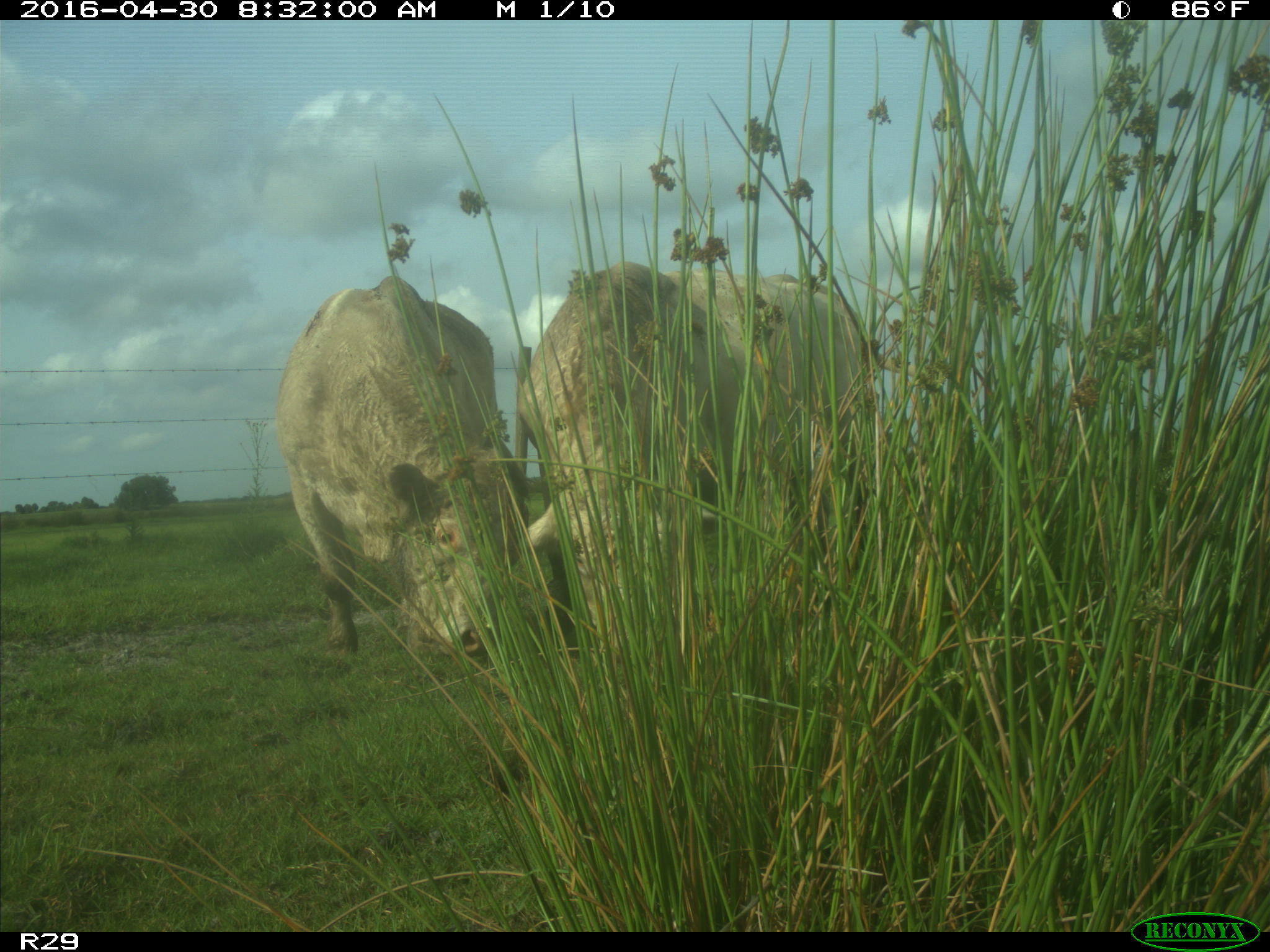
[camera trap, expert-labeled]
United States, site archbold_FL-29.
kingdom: Animalia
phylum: Chordata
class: Mammalia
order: Artiodactyla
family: Bovidae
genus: Bos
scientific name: Bos taurus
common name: domestic cow